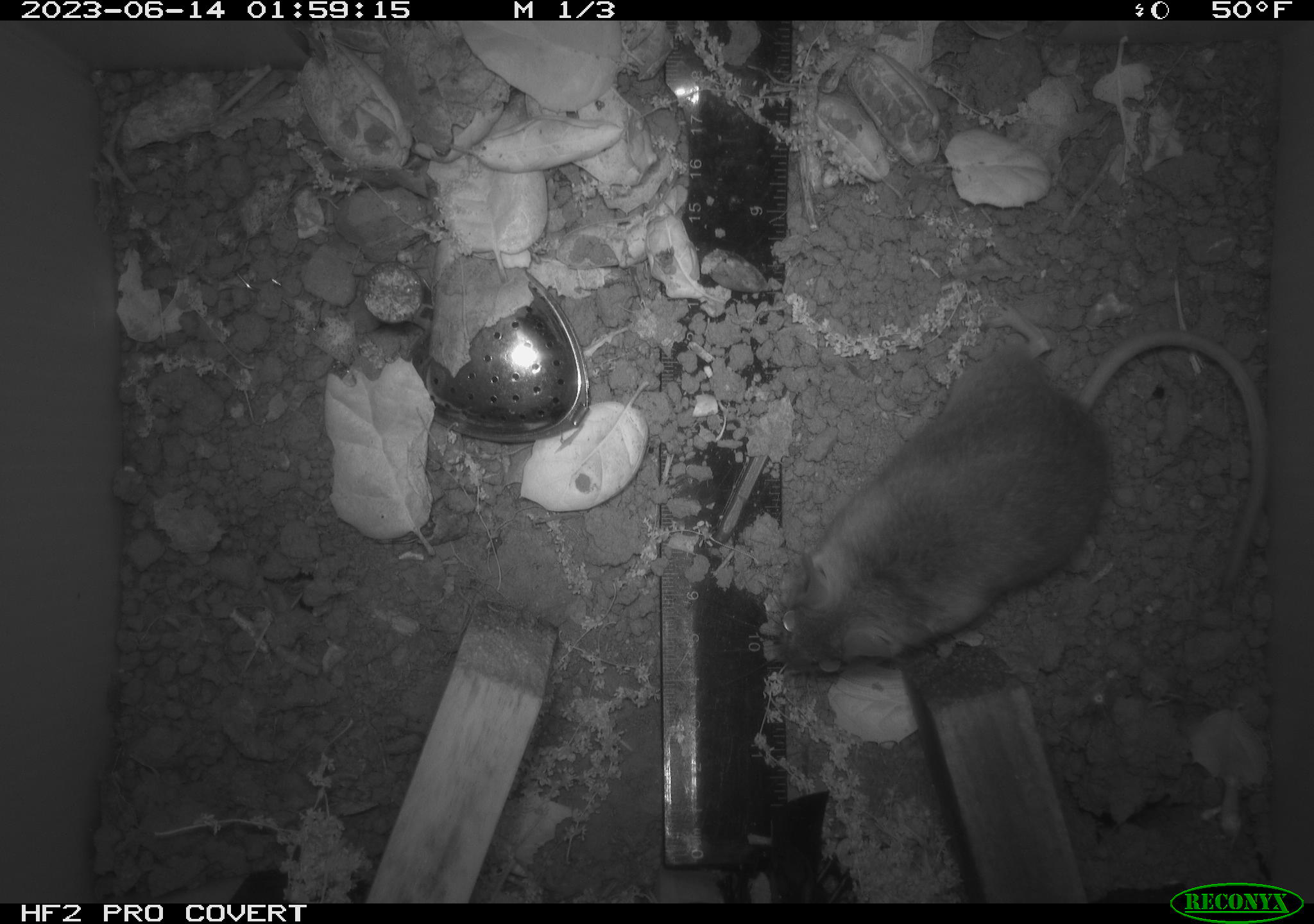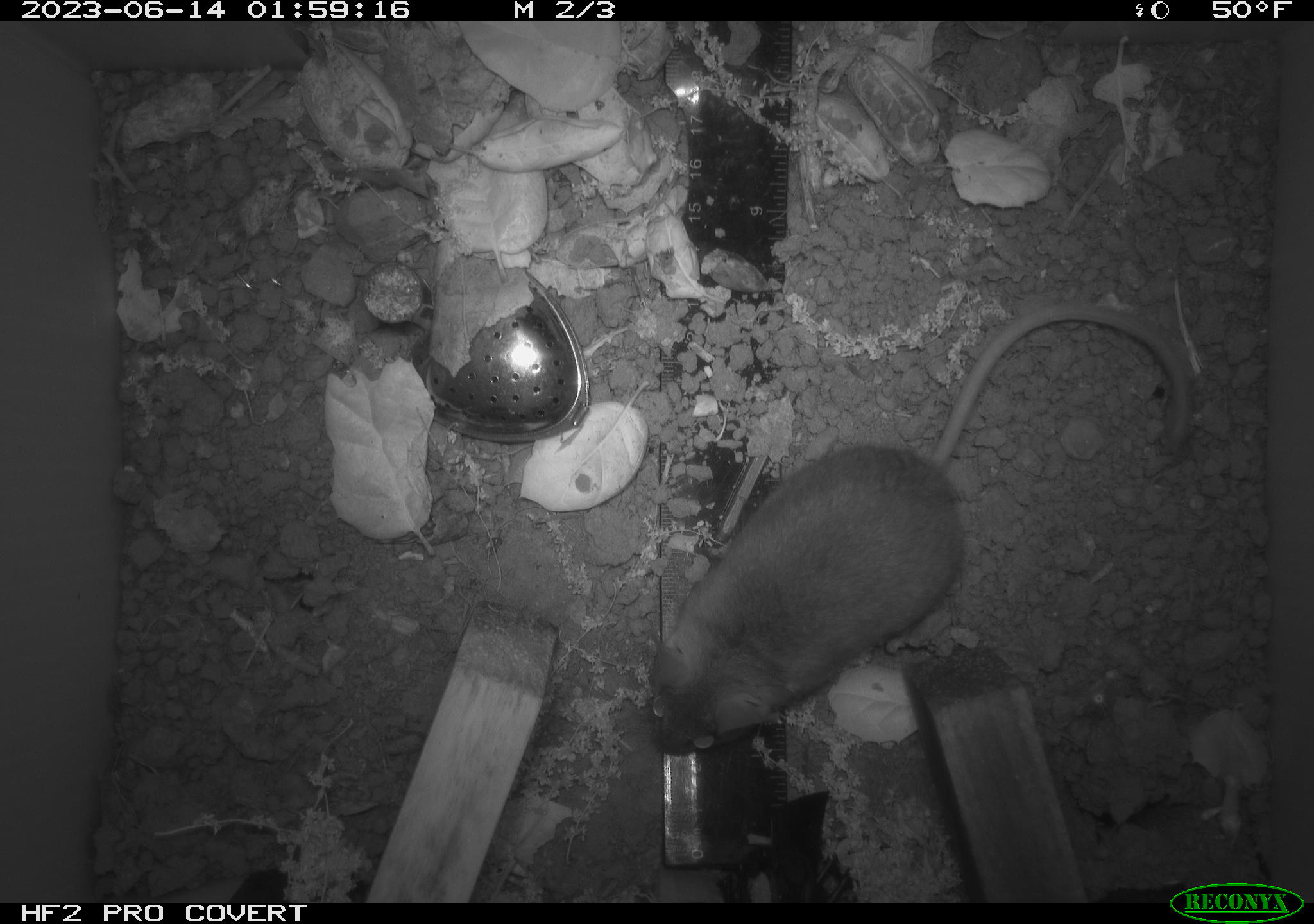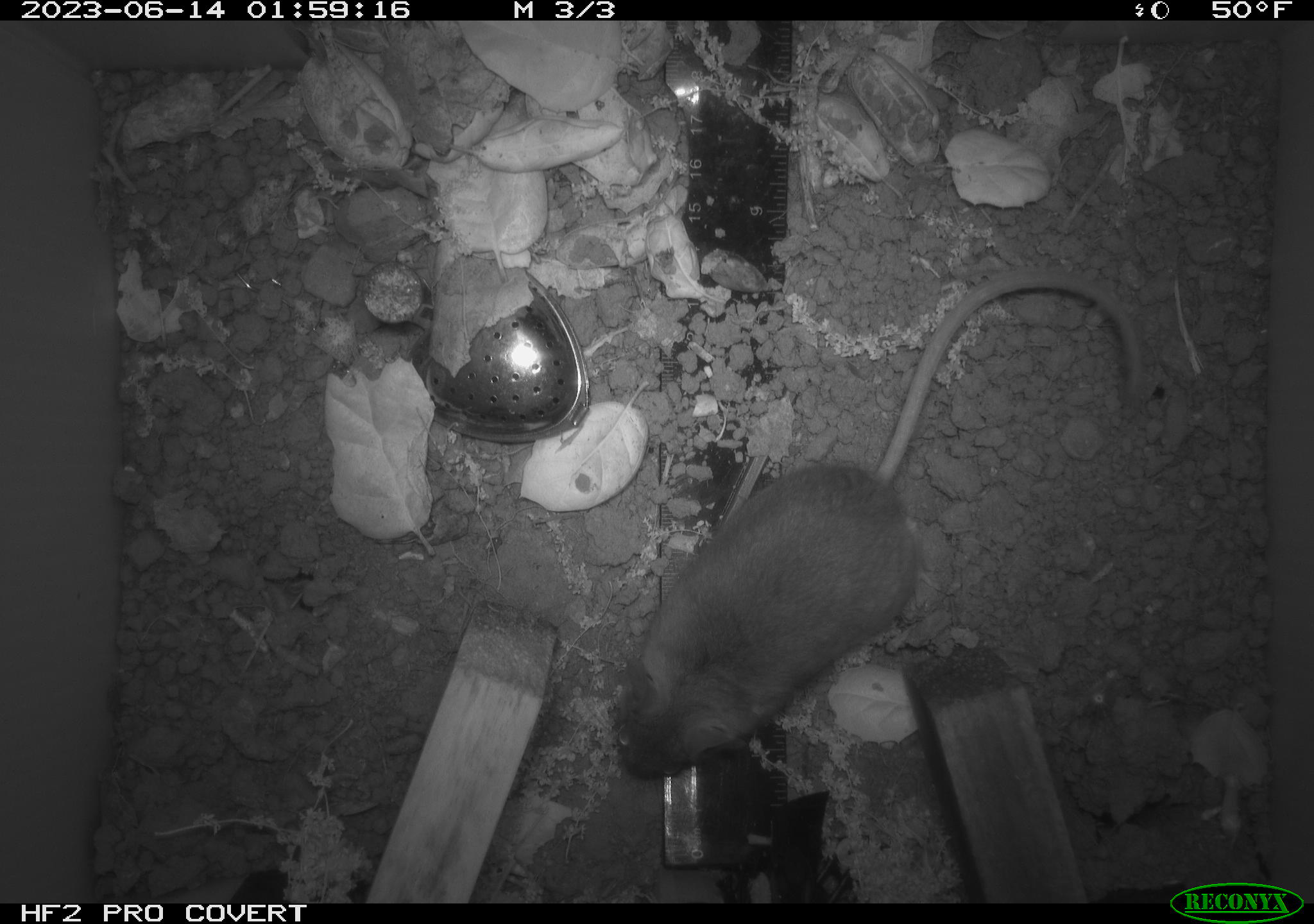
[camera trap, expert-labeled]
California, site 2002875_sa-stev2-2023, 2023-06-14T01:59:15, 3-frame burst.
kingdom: Animalia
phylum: Chordata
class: Mammalia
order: Rodentia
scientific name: Rodentia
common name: mouse species